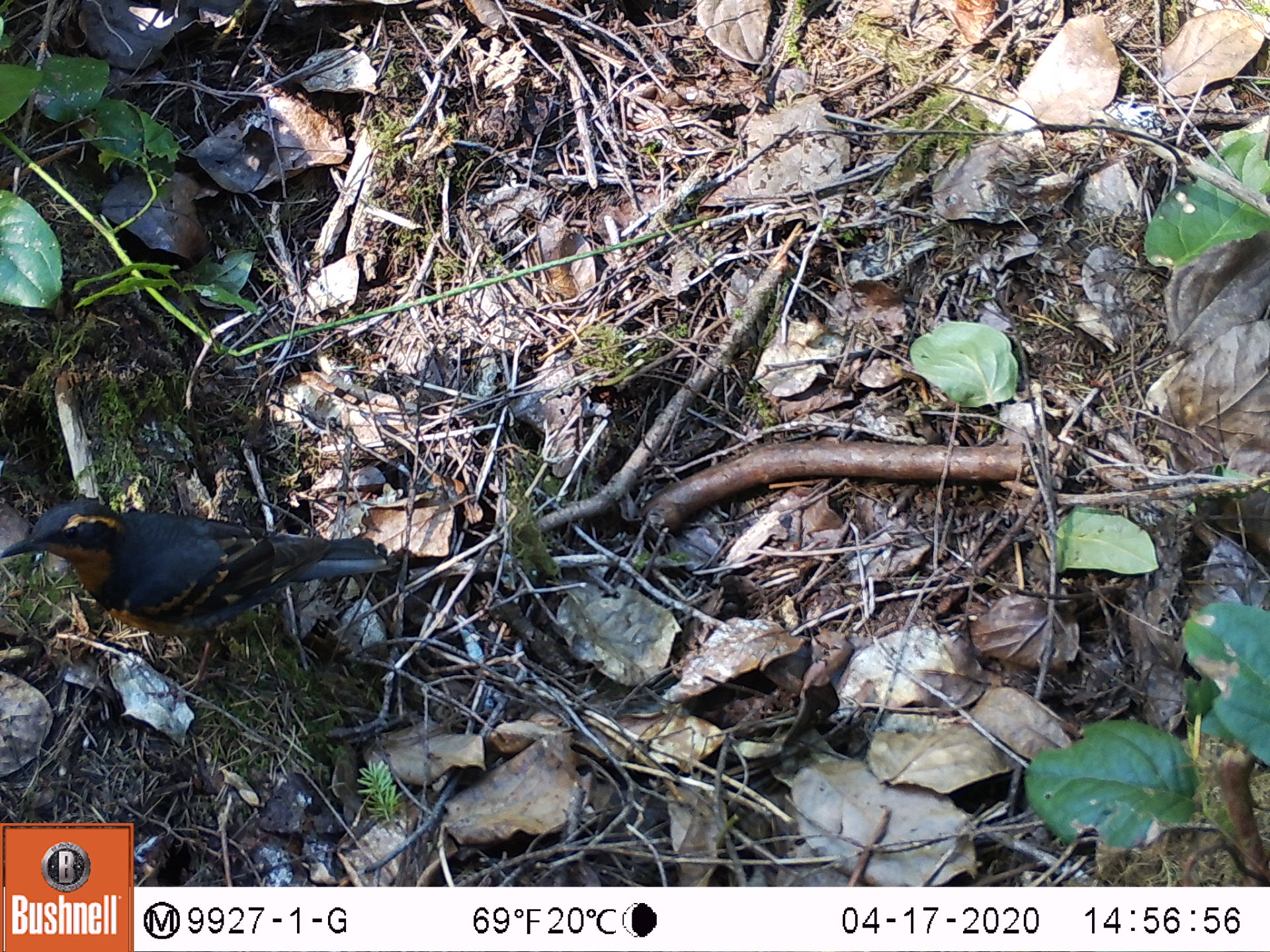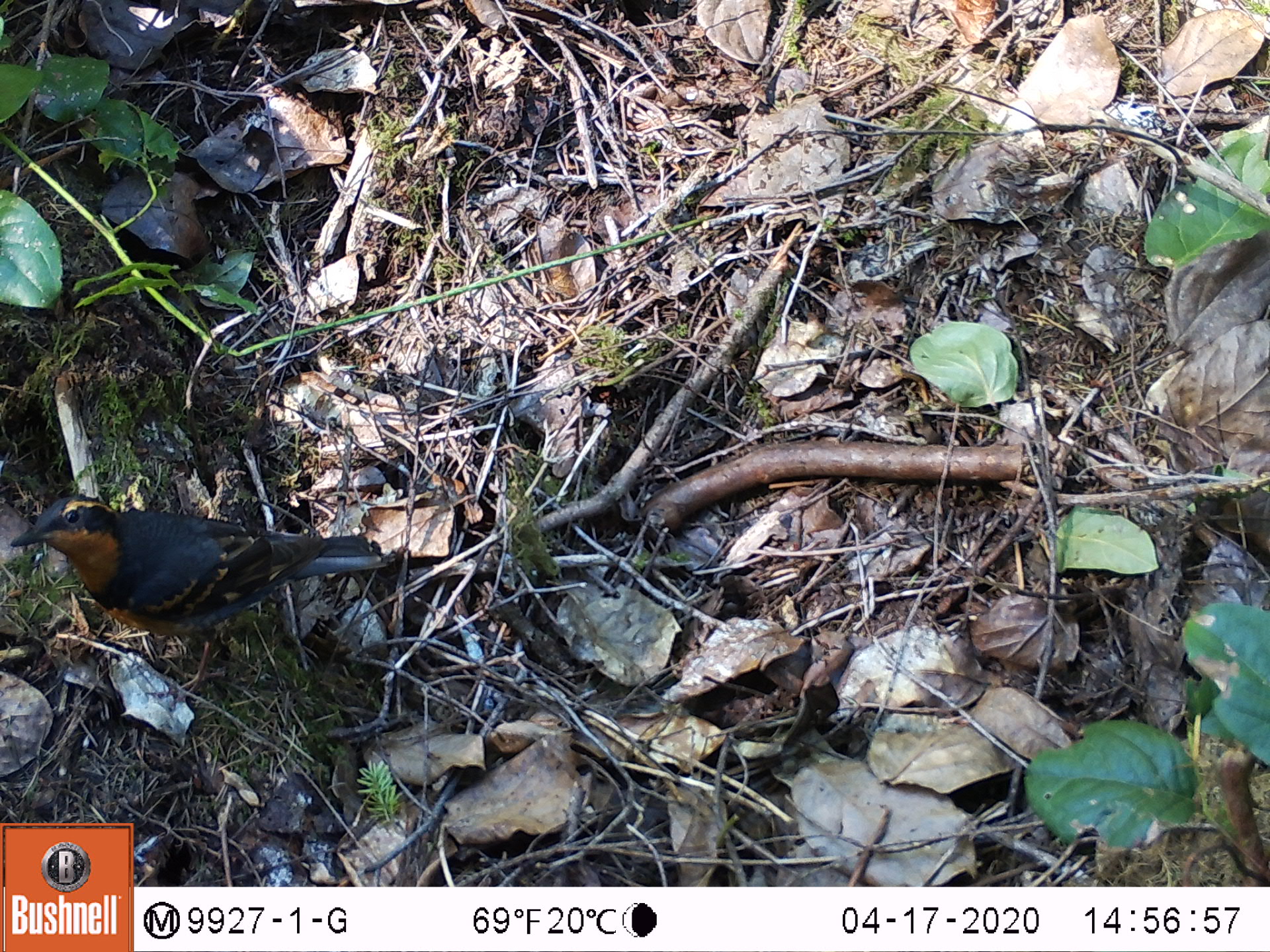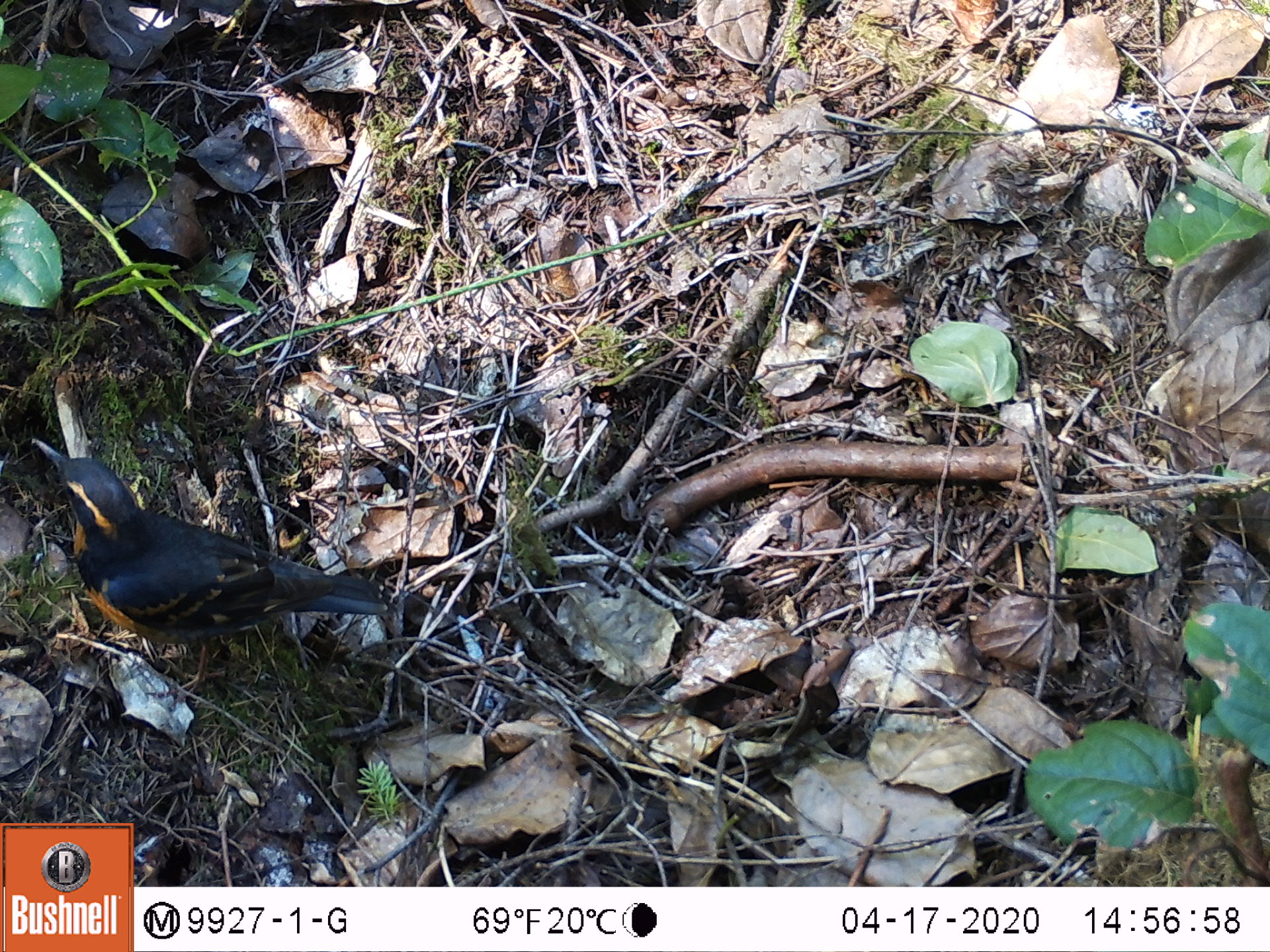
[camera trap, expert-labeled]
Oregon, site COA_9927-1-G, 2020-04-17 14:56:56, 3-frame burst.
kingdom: Animalia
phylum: Chordata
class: Aves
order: Passeriformes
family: Turdidae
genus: Ixoreus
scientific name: Ixoreus naevius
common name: varied thrush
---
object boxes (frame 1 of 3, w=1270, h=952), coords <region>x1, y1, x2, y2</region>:
varied thrush: <region>3, 502, 395, 632</region>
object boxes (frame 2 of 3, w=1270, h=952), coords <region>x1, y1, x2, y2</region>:
varied thrush: <region>15, 501, 388, 644</region>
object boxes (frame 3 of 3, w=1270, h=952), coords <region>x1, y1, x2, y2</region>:
varied thrush: <region>35, 440, 393, 666</region>